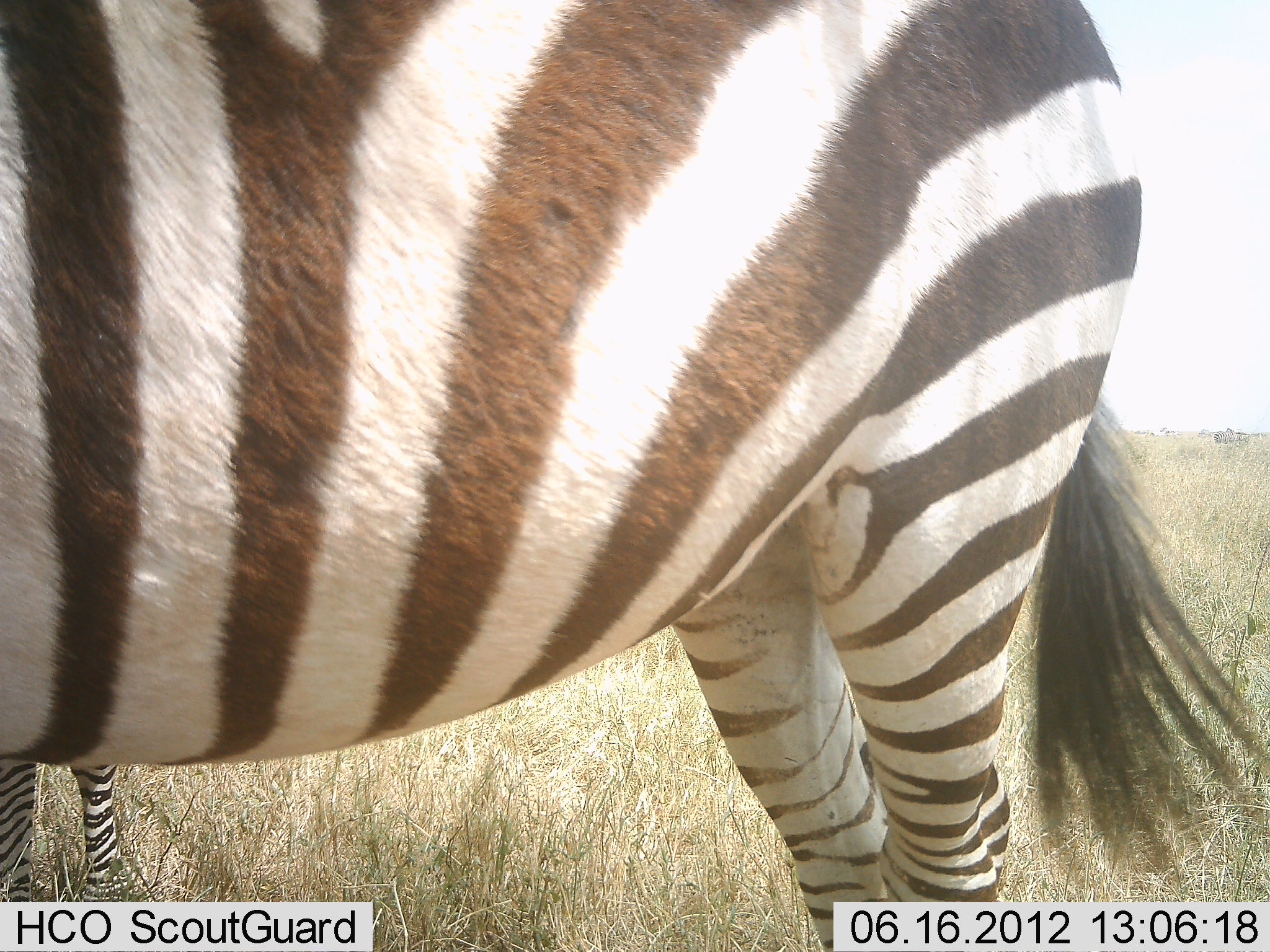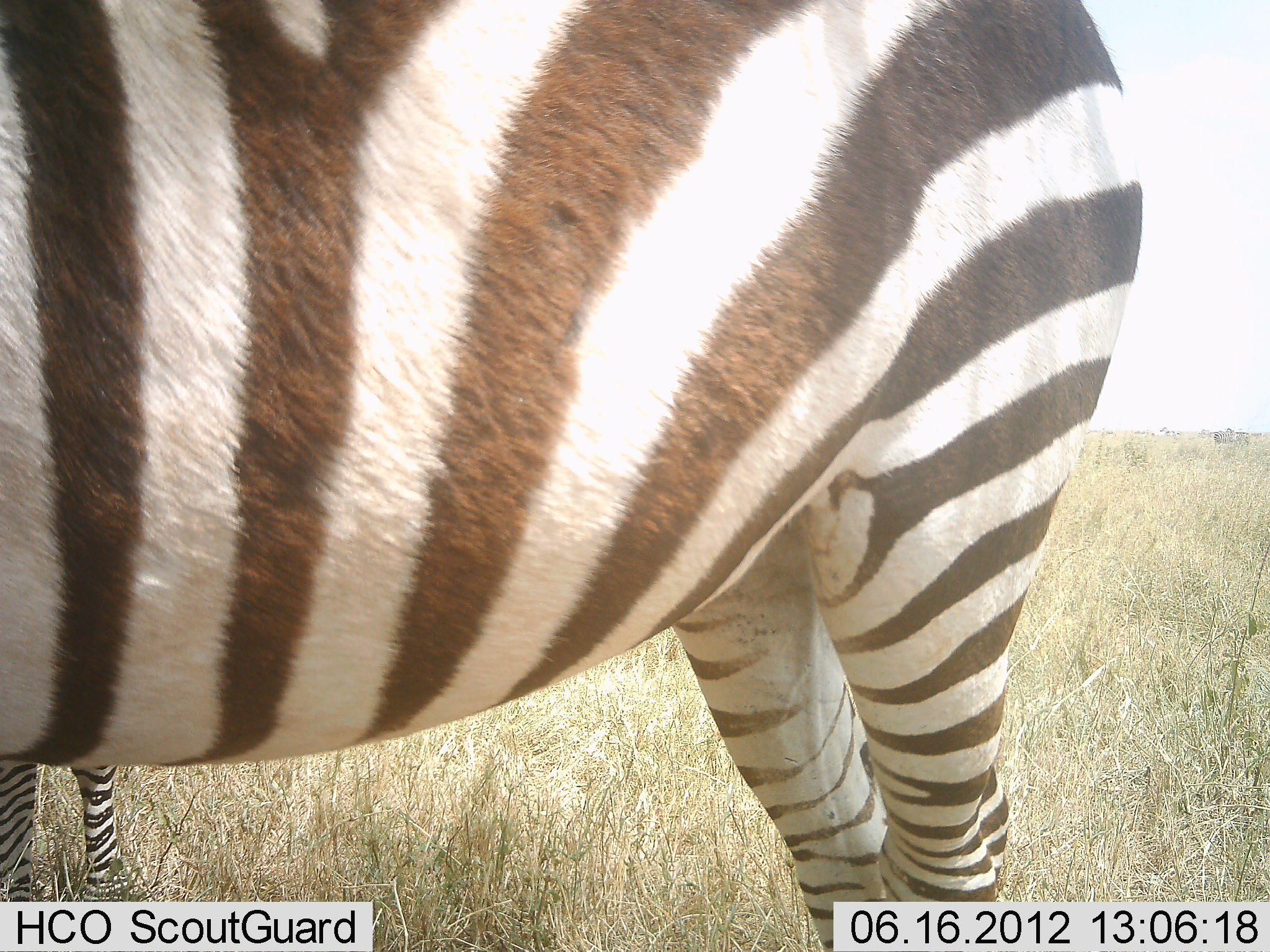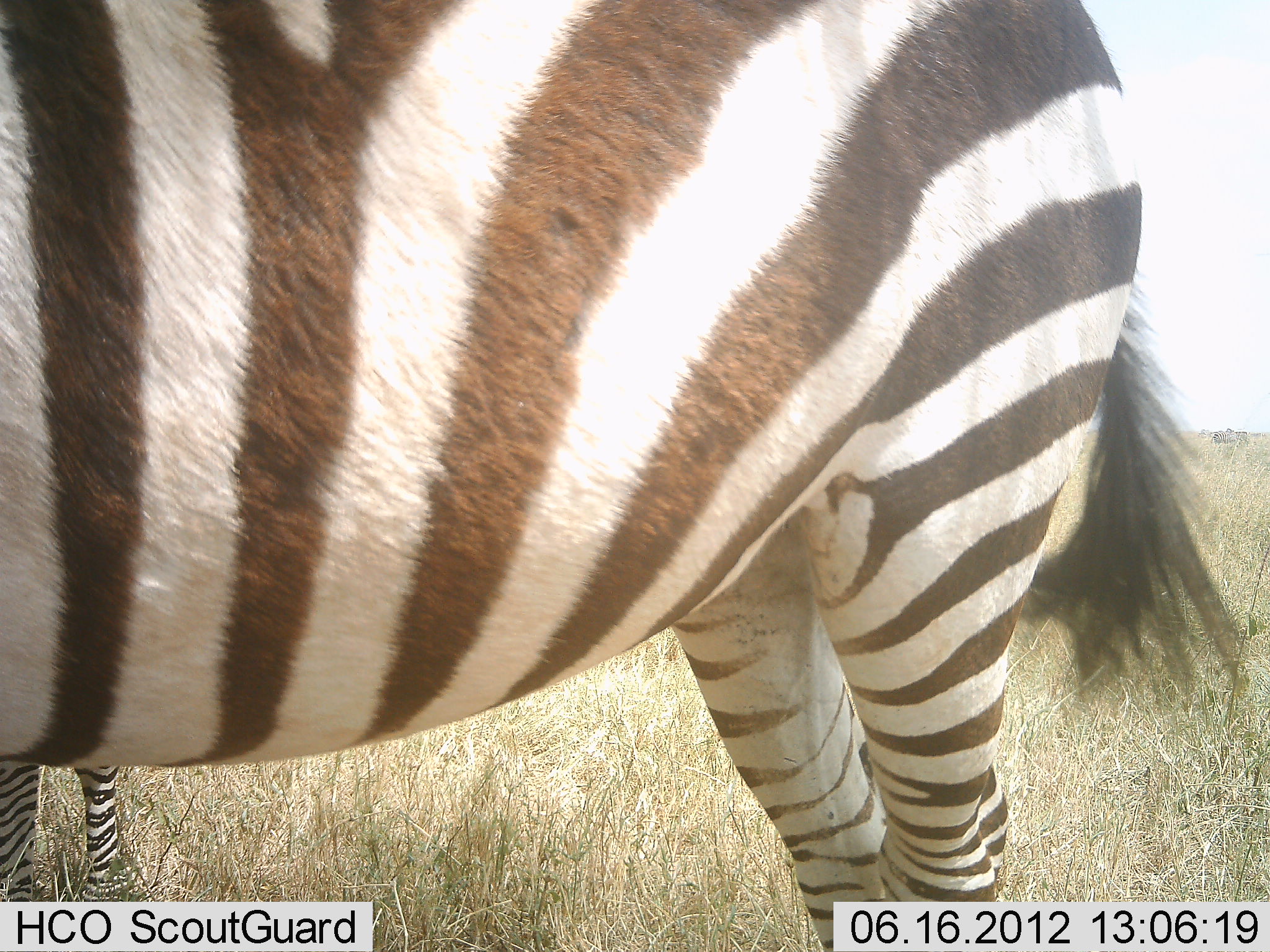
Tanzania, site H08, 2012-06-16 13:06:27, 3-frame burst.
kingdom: Animalia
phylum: Chordata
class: Mammalia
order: Perissodactyla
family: Equidae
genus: Equus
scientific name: Equus quagga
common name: plains zebra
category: zebra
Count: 2.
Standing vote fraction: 100%.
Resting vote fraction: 0%.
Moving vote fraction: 0%.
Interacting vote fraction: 0%.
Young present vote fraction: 40%.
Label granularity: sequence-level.